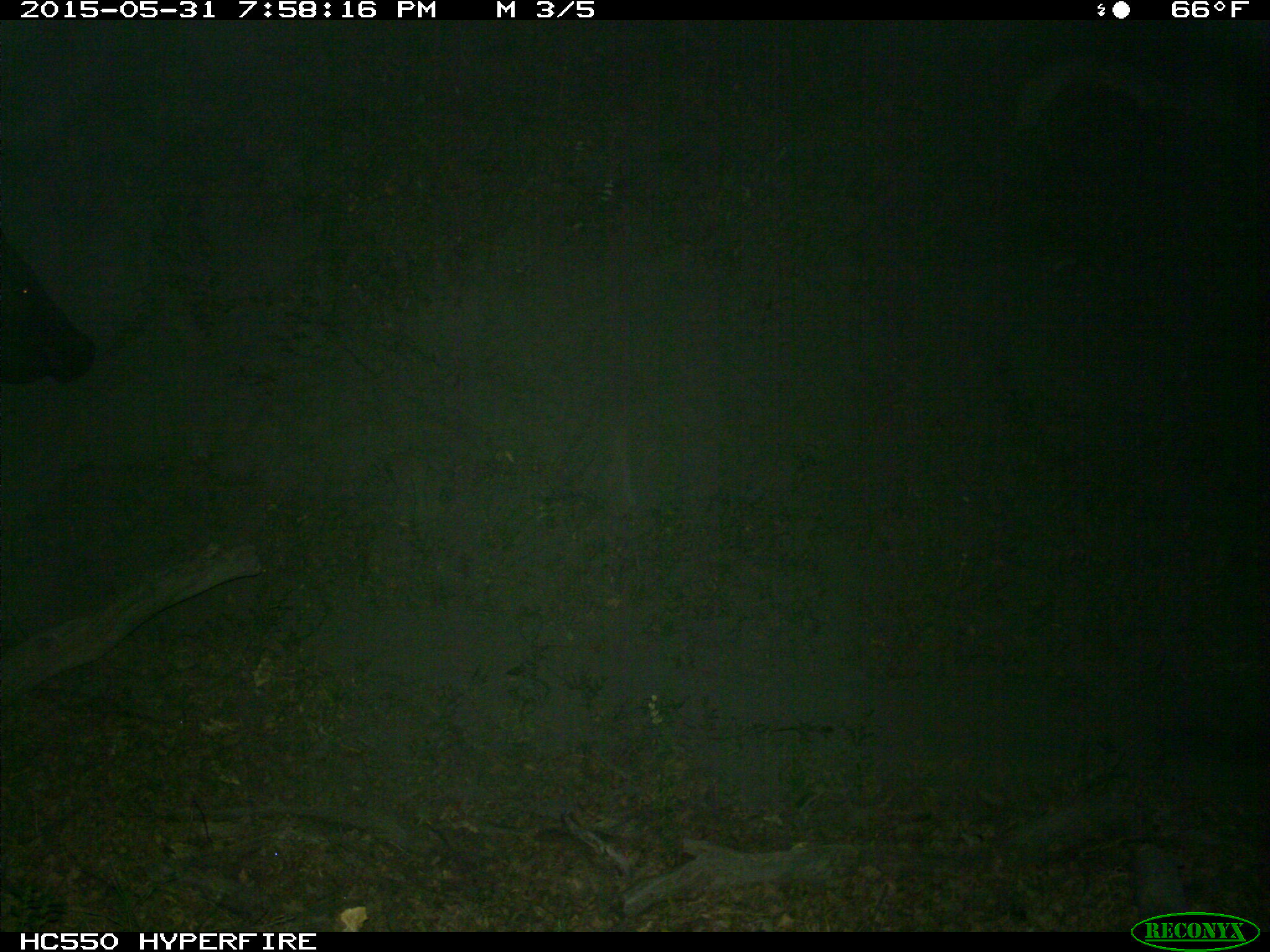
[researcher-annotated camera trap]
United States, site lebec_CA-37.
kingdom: Animalia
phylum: Chordata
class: Mammalia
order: Artiodactyla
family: Bovidae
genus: Bos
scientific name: Bos taurus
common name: domestic cow